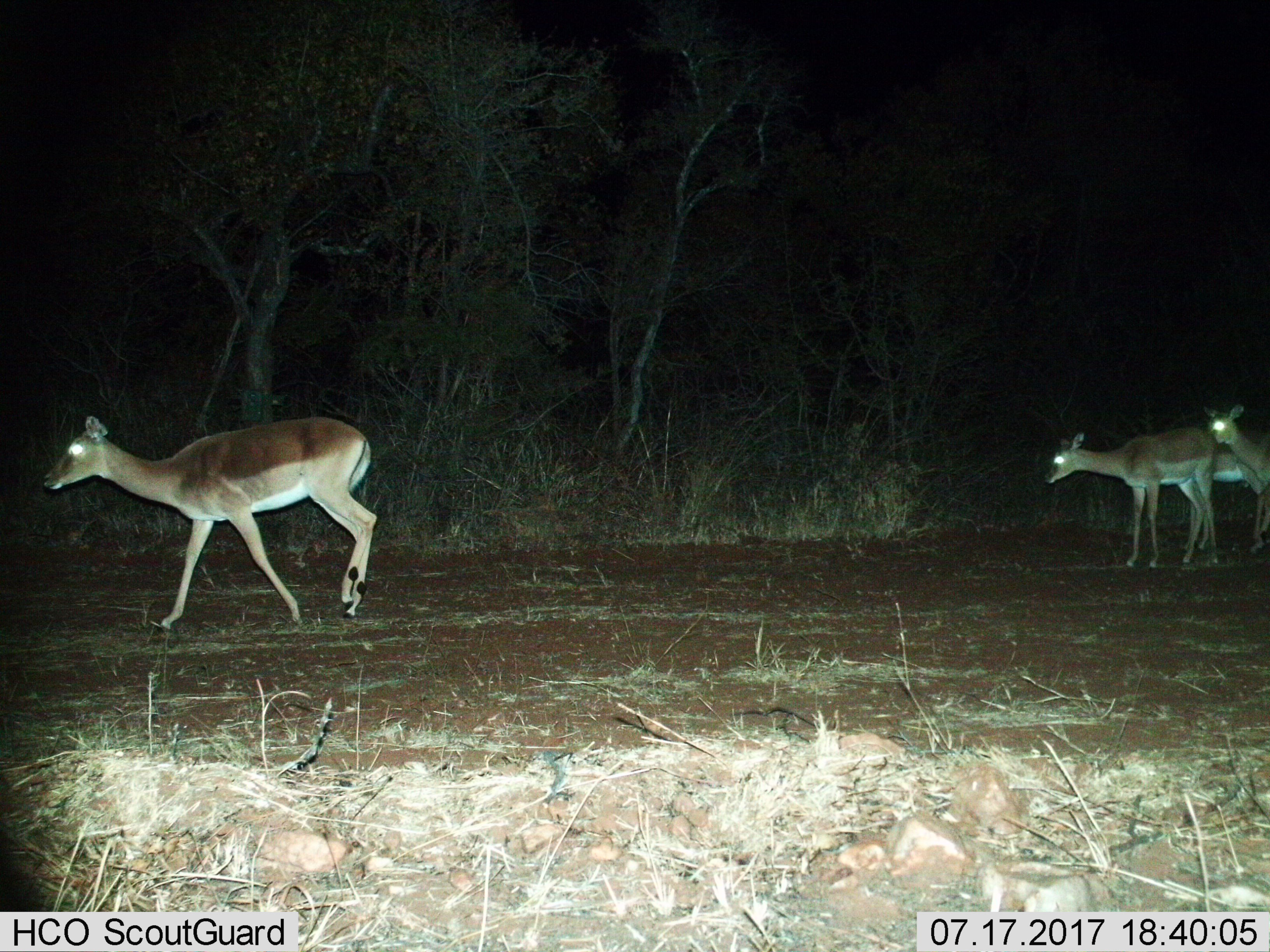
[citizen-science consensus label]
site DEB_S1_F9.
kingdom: Animalia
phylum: Chordata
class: Mammalia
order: Artiodactyla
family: Bovidae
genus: Aepyceros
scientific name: Aepyceros melampus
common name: impala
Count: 4.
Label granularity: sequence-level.